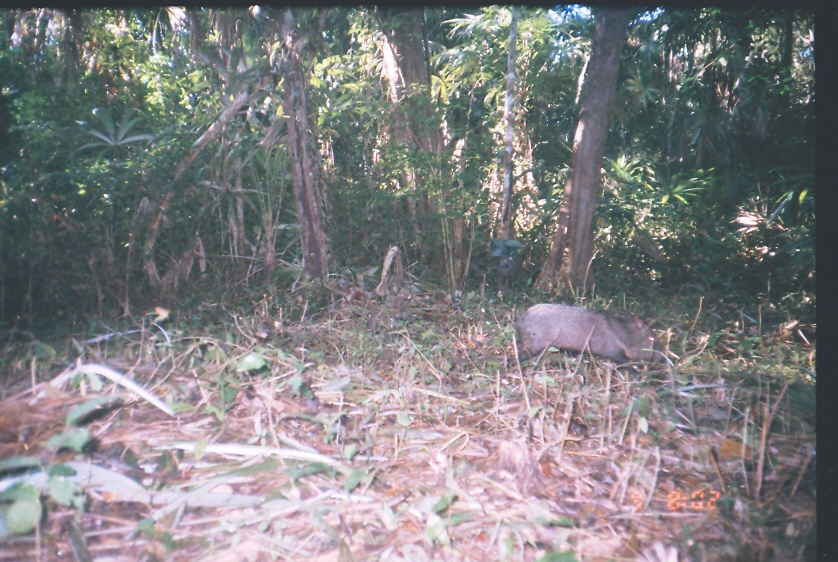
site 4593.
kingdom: Animalia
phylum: Chordata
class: Mammalia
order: Artiodactyla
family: Tayassuidae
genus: Pecari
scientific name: Pecari tajacu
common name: collared peccary